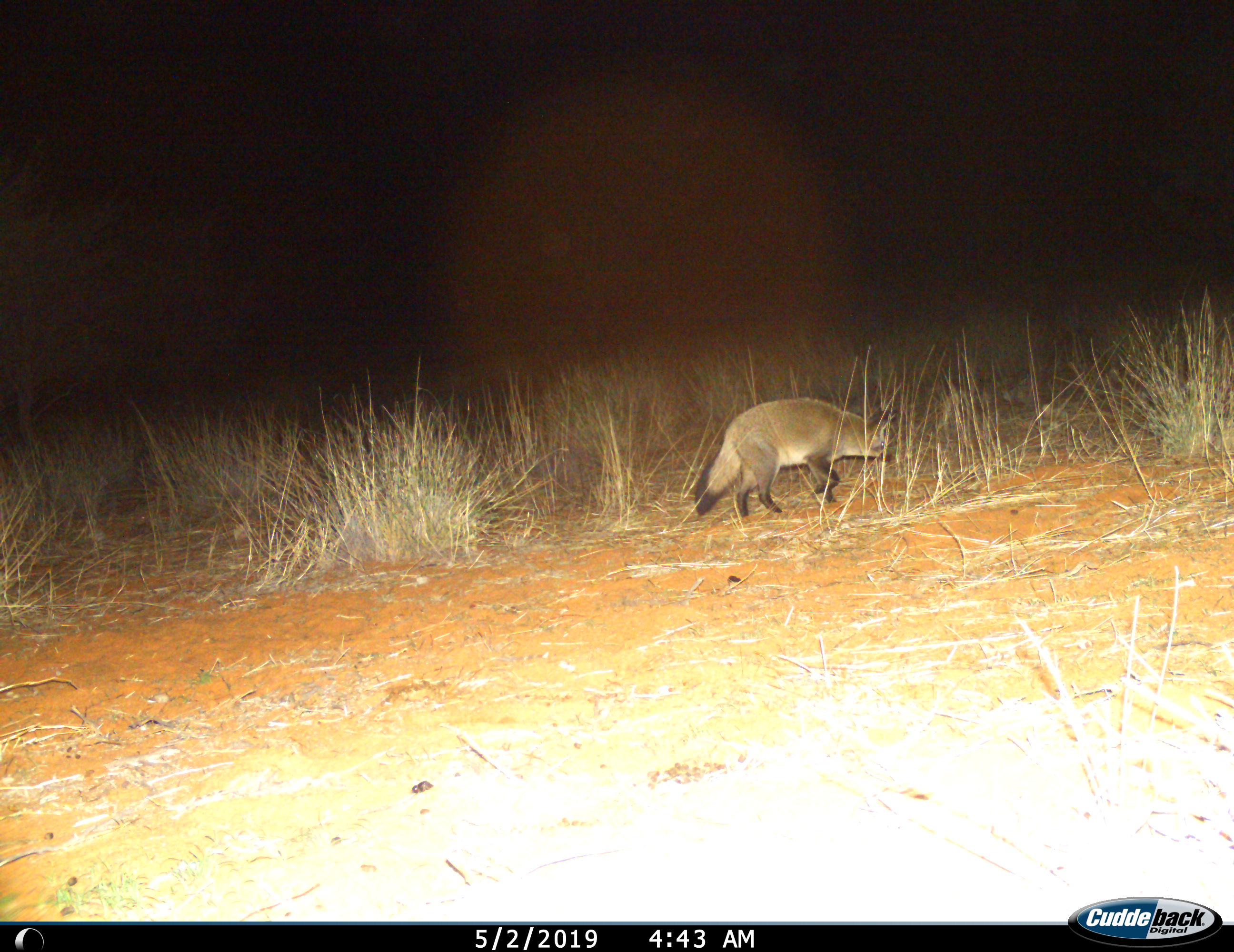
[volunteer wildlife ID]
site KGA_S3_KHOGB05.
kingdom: Animalia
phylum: Chordata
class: Mammalia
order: Carnivora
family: Canidae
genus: Otocyon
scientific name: Otocyon megalotis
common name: bat-eared fox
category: foxbateared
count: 1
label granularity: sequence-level